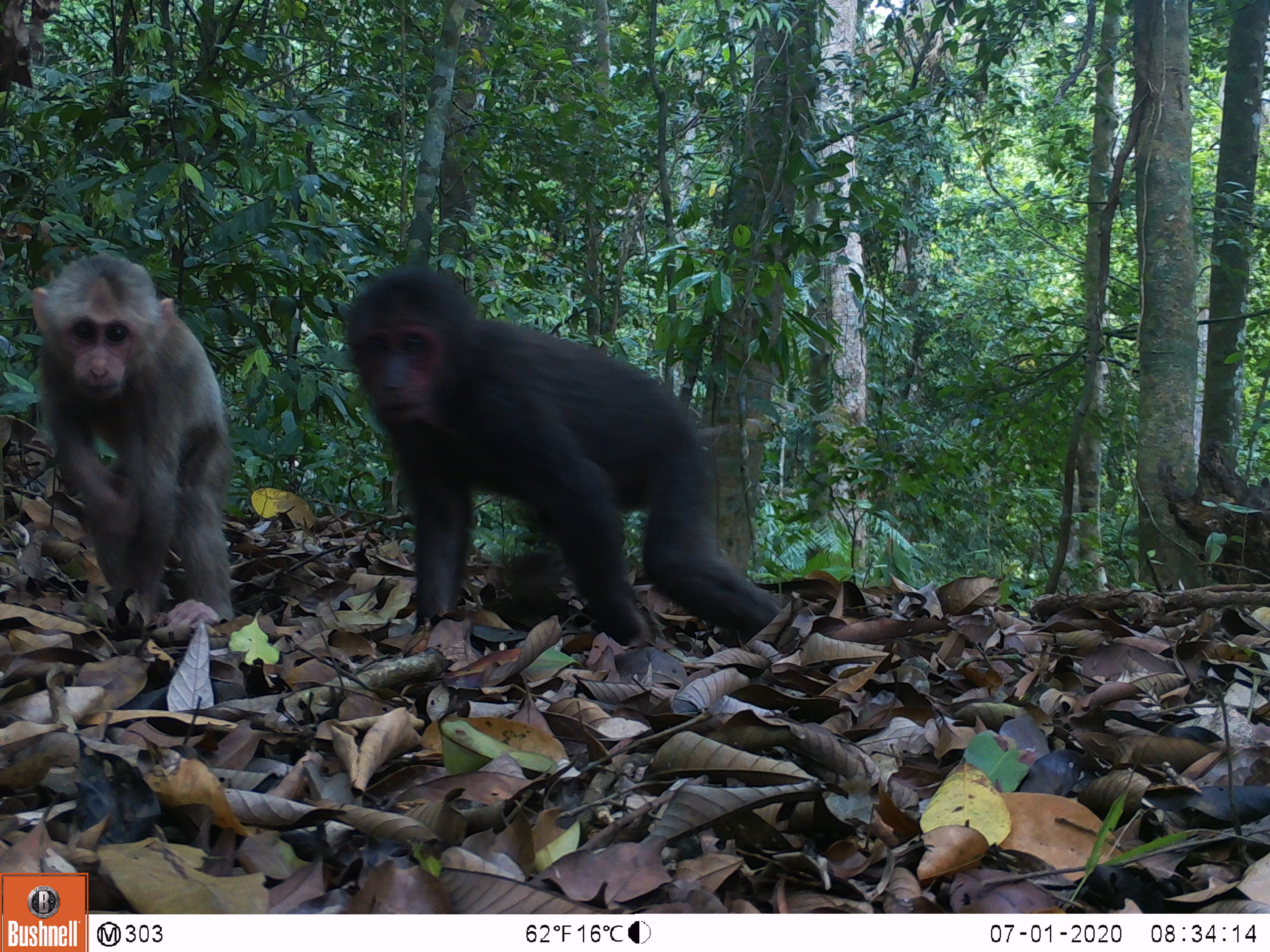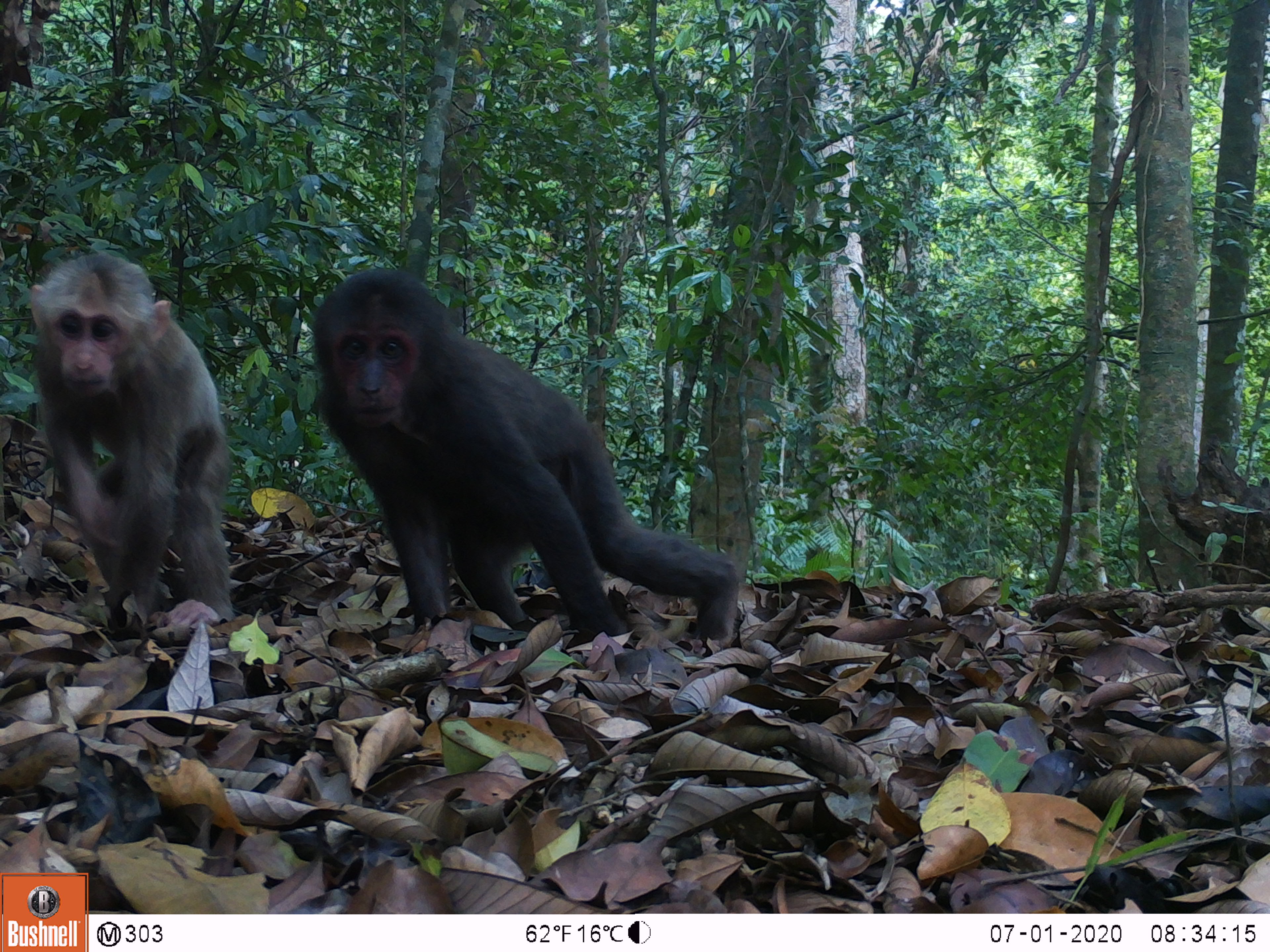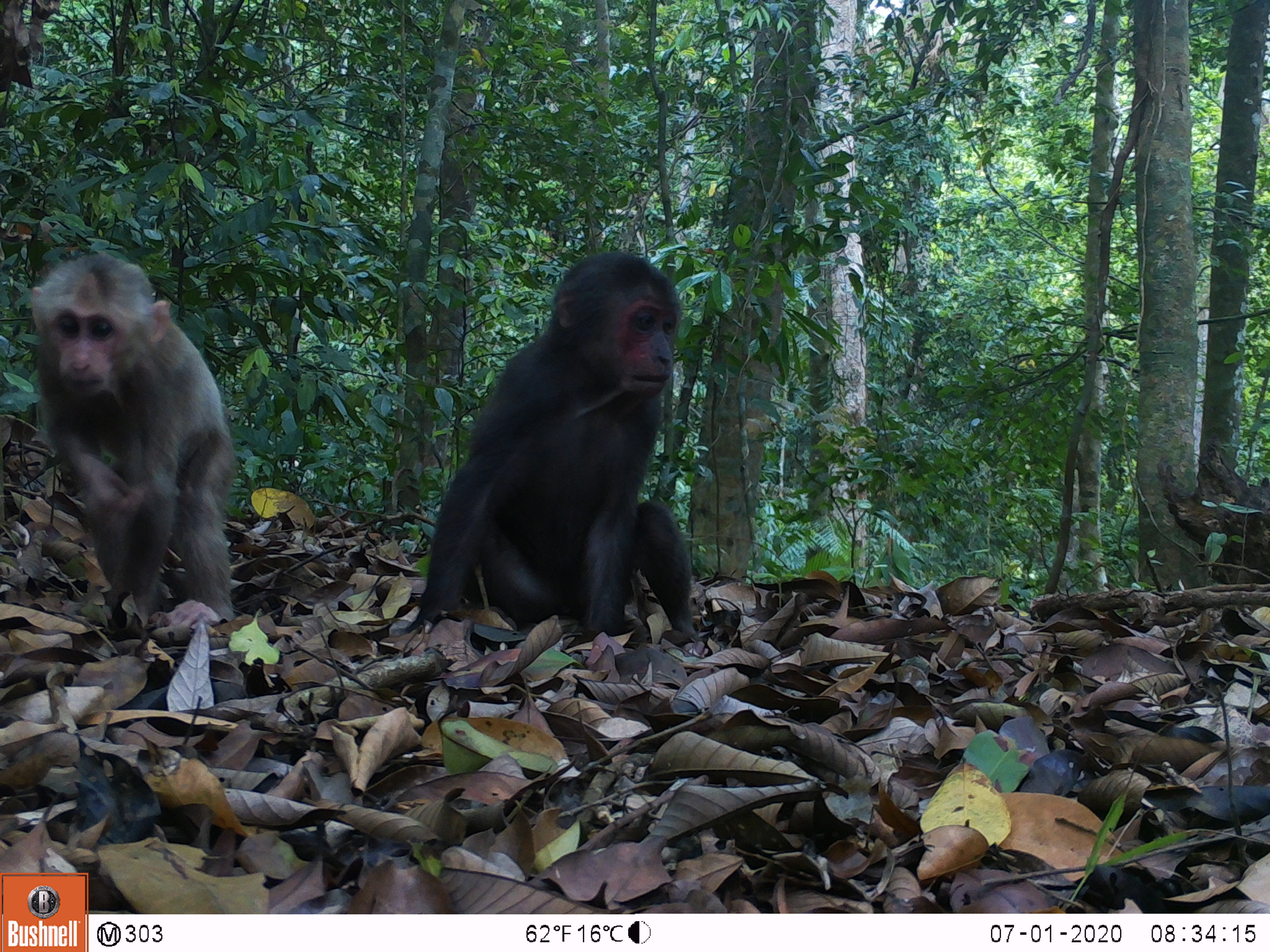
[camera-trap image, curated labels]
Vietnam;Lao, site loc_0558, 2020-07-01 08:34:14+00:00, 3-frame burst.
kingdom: Animalia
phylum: Chordata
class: Mammalia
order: Primates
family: Cercopithecidae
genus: Macaca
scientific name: Macaca arctoides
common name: stump-tailed macaque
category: stump tailed macaque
Stump tailed macaque (stump-tailed macaque) (Macaca arctoides). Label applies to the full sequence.